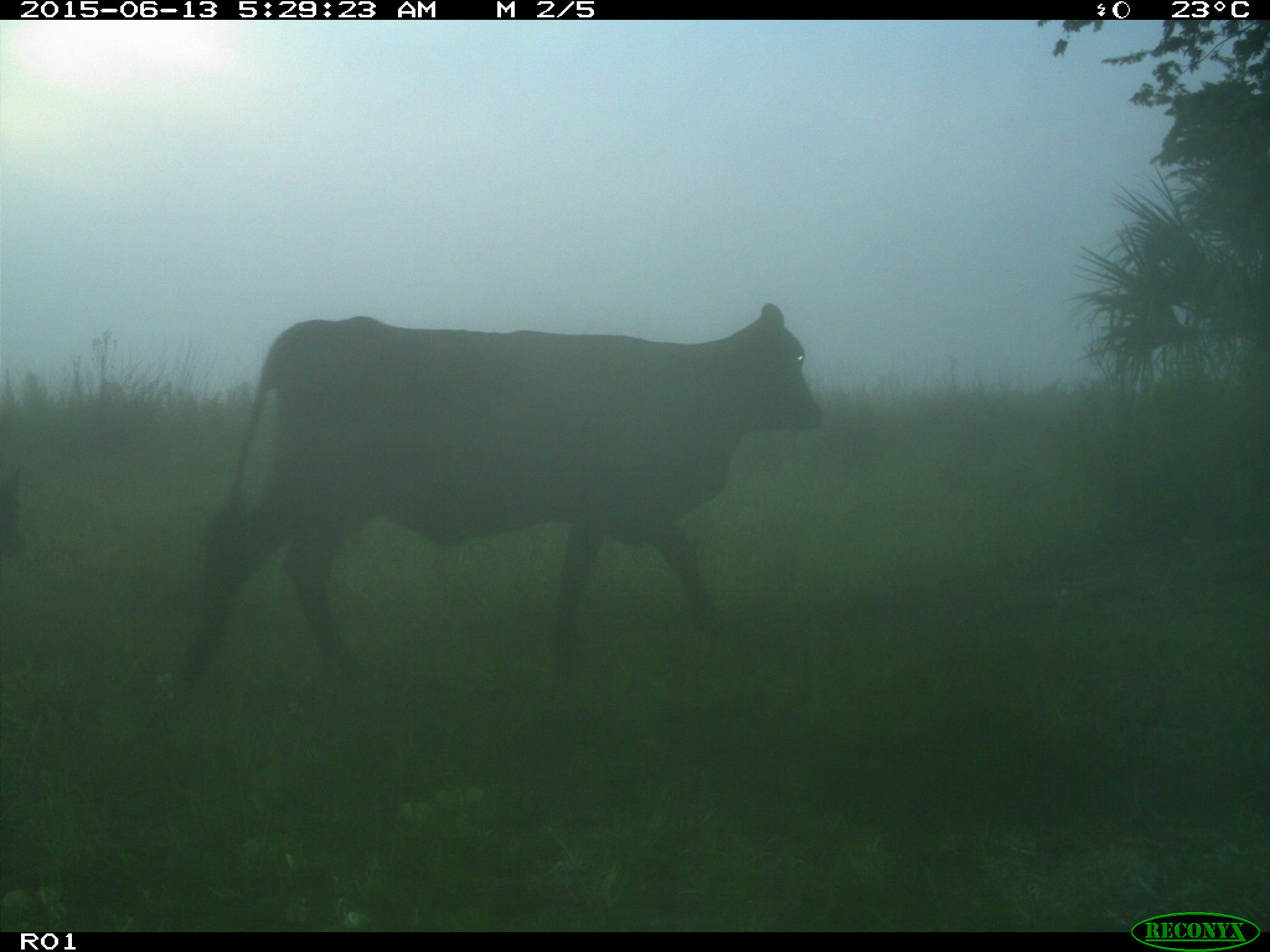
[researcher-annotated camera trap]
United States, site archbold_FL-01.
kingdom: Animalia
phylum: Chordata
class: Mammalia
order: Artiodactyla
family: Bovidae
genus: Bos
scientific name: Bos taurus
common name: domestic cow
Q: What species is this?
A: Bos taurus (domestic cow).